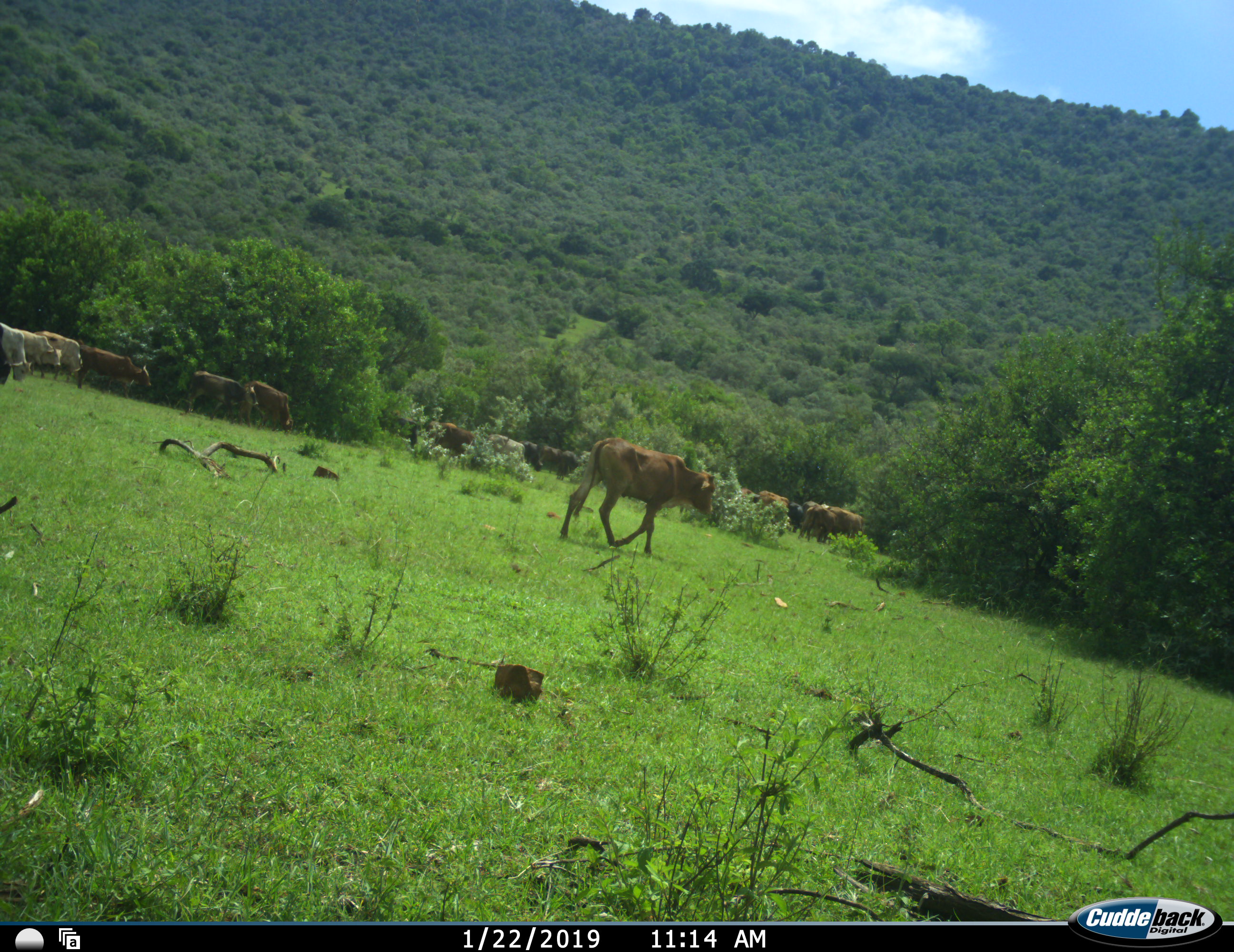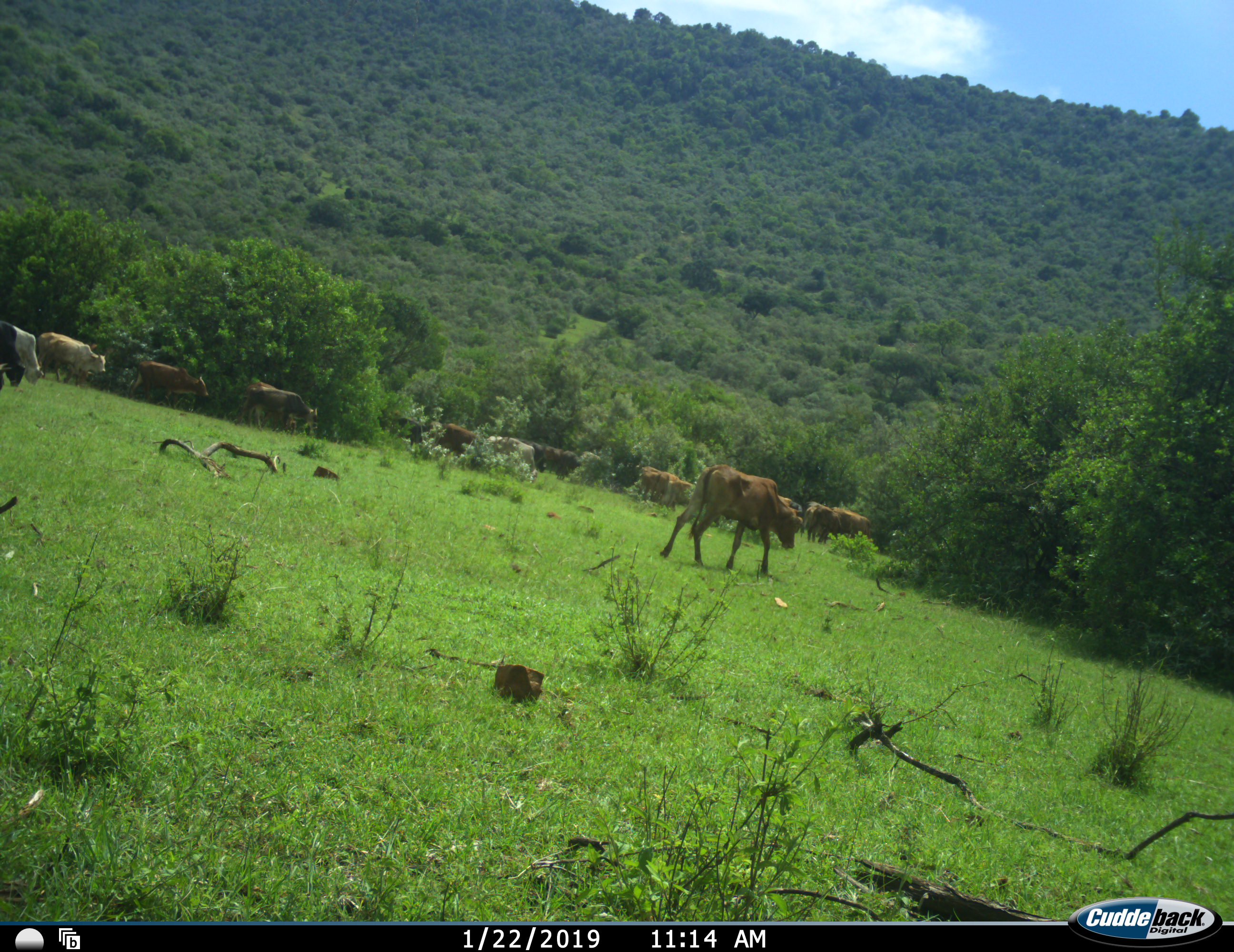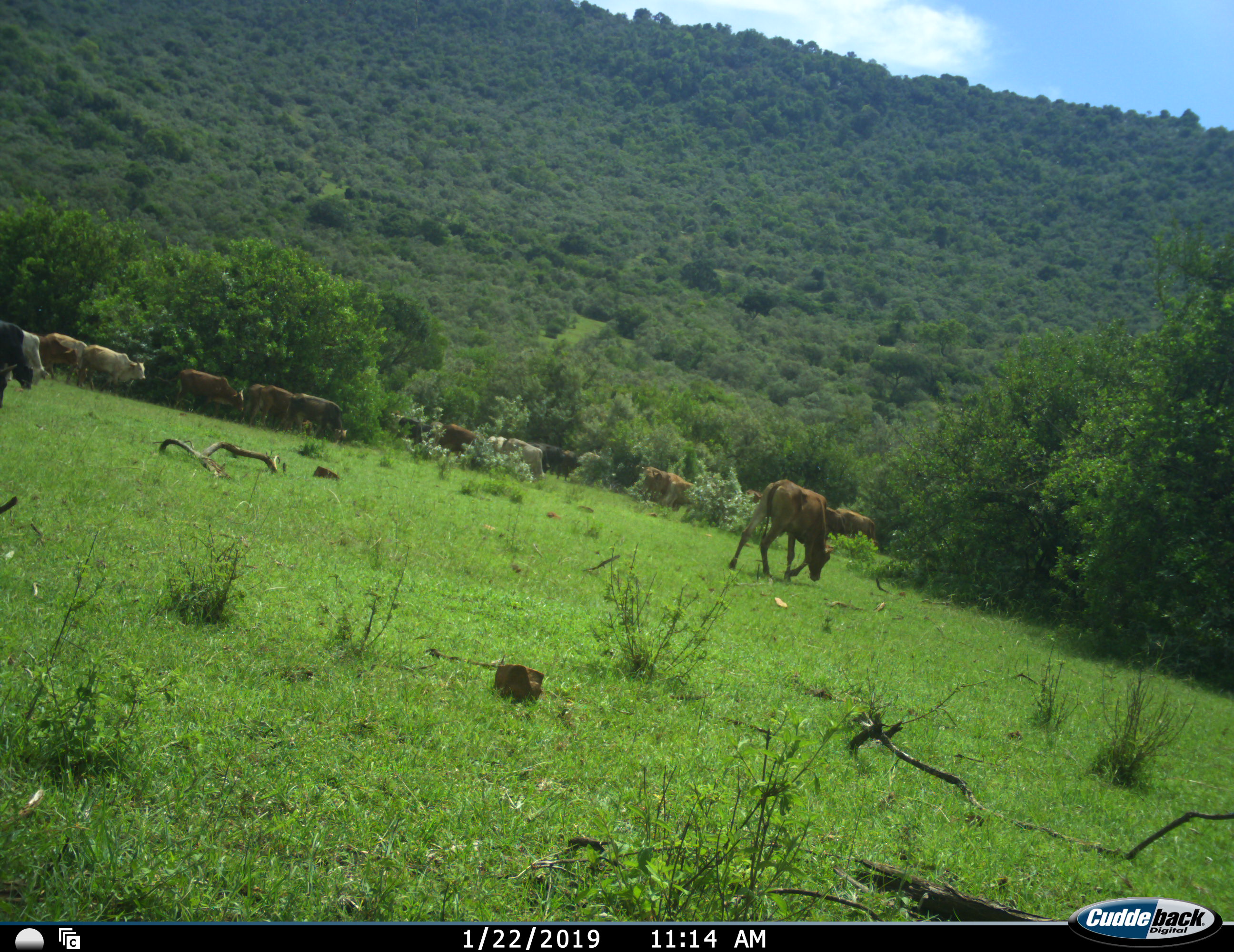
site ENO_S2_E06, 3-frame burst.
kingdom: Animalia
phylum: Chordata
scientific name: Vertebrata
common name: domestic animal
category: domesticanimal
Domesticanimal (domestic animal) (Vertebrata), count 11-50. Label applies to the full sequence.